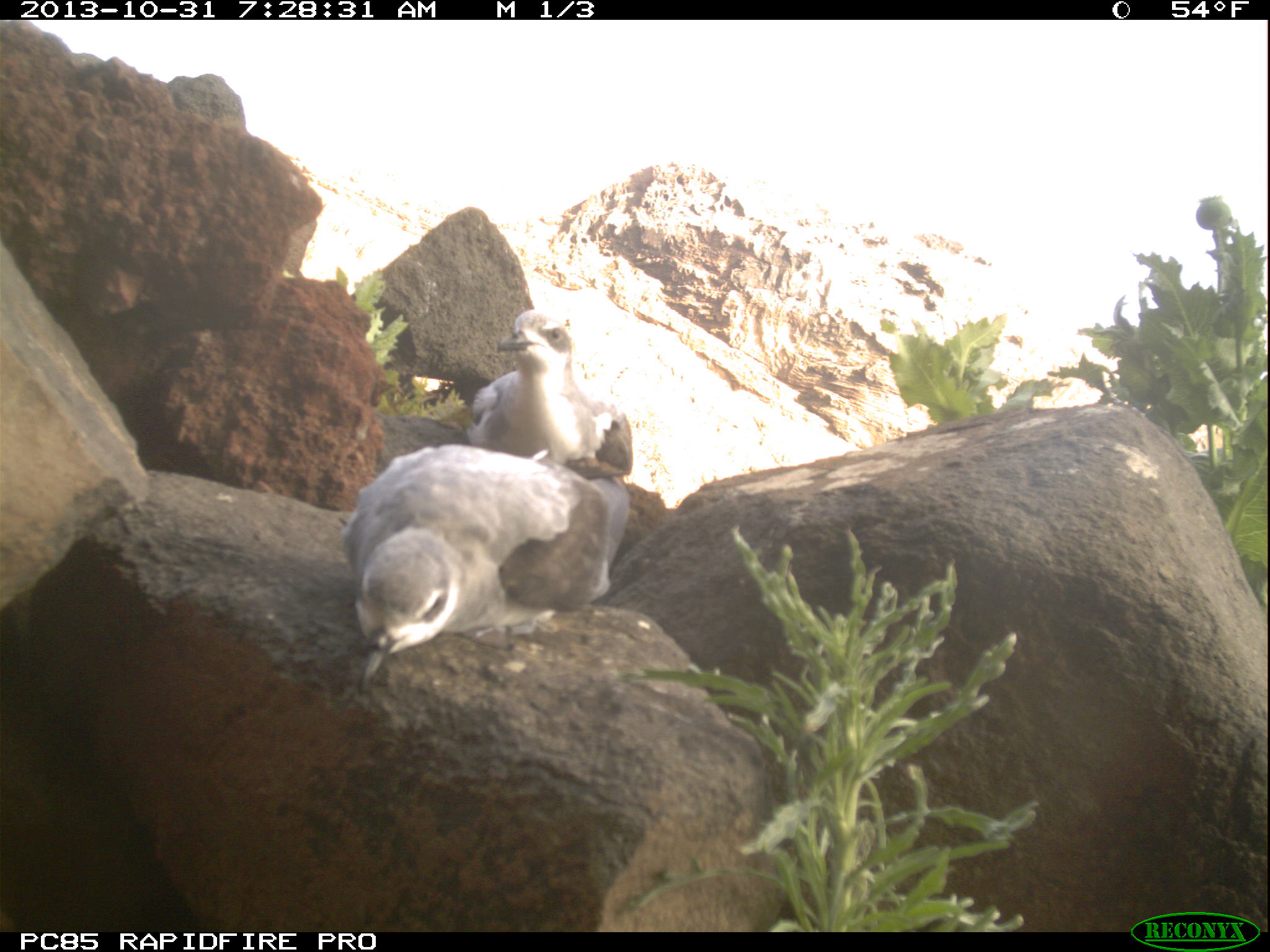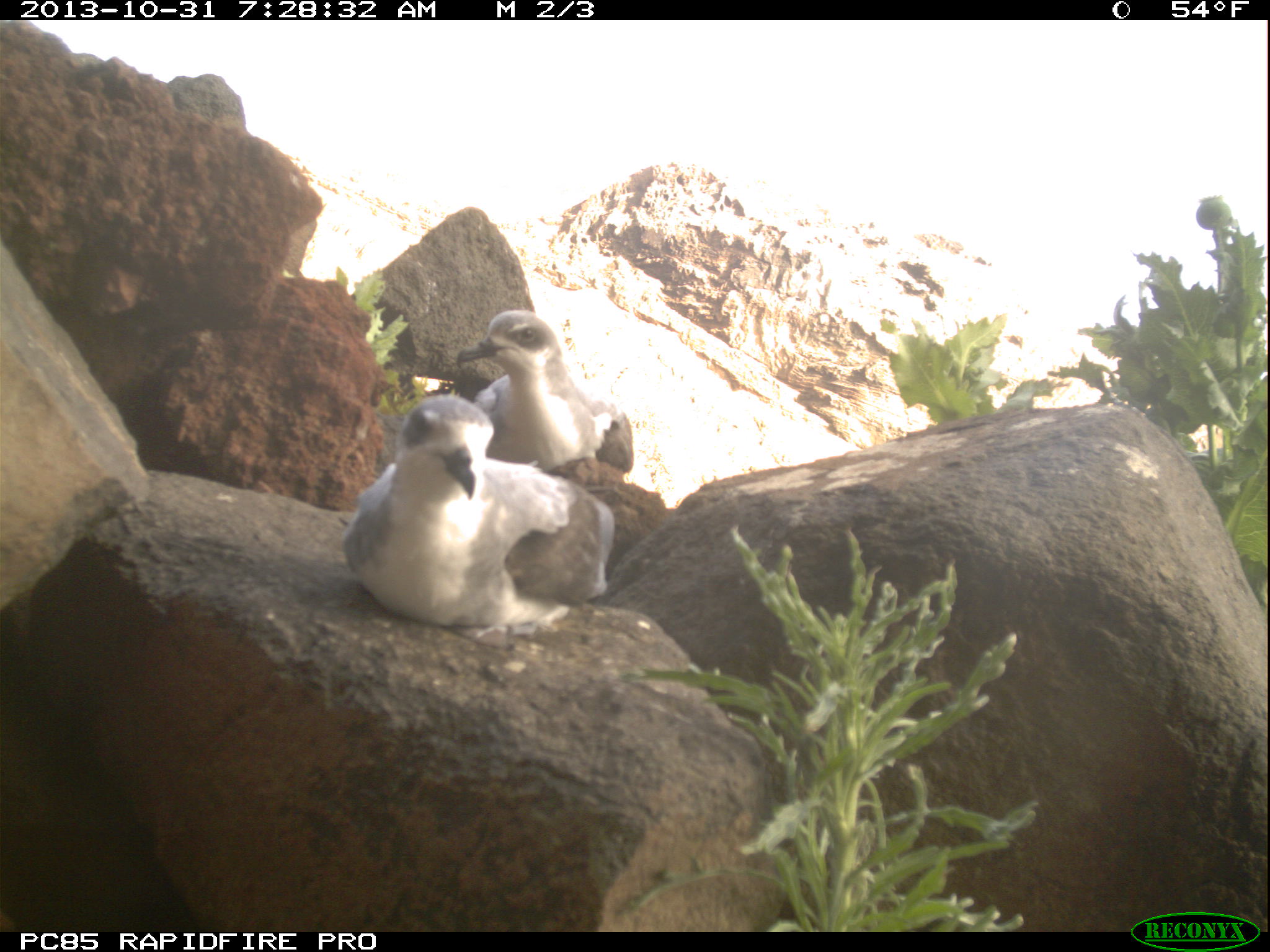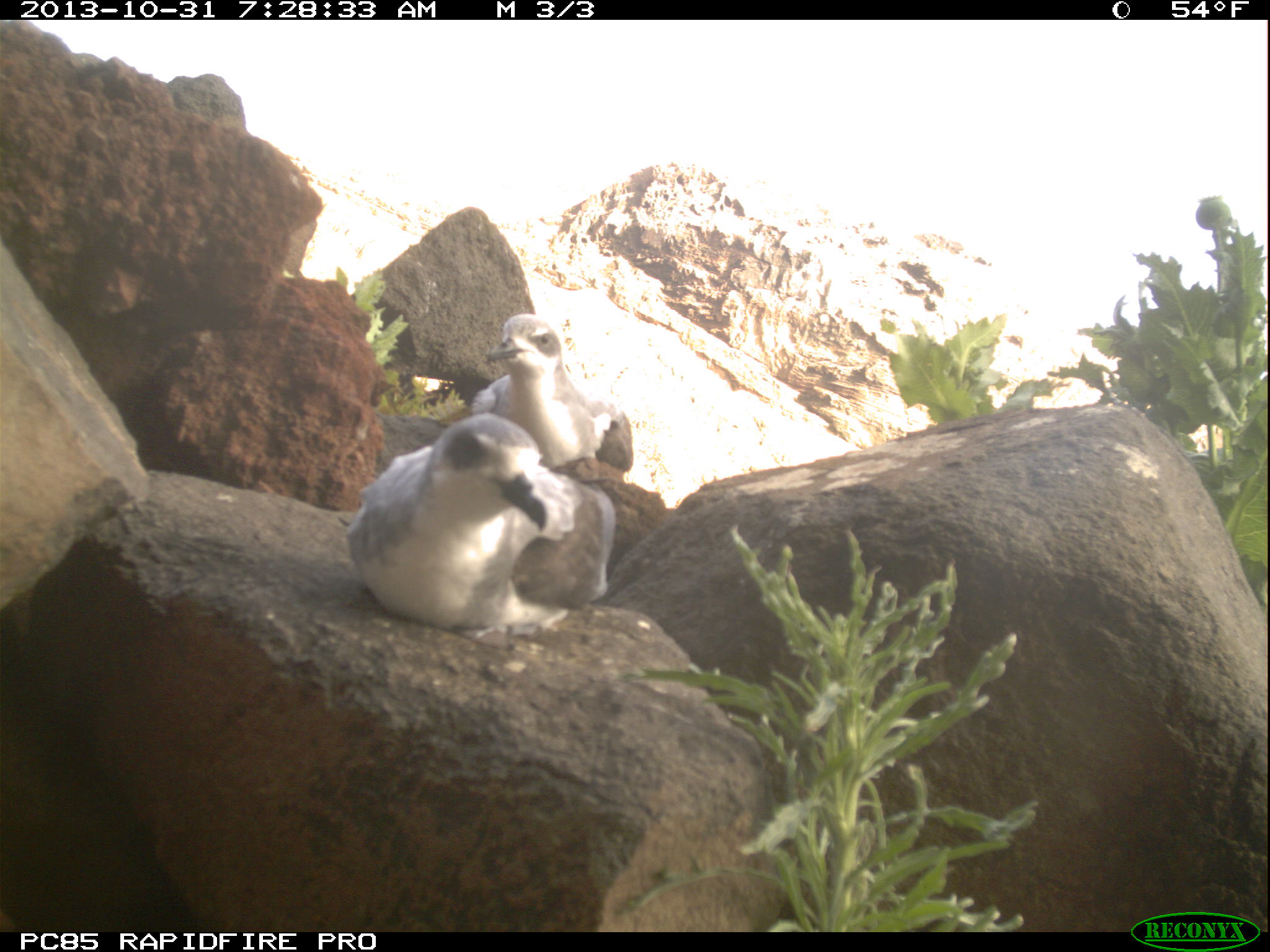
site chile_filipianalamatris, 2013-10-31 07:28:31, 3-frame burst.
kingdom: Animalia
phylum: Chordata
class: Aves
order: Procellariiformes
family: Procellariidae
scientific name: Procellariidae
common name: petrel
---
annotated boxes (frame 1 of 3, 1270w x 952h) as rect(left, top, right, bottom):
petrel: rect(337, 435, 635, 694); rect(456, 316, 635, 483)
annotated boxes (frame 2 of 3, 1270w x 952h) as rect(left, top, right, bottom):
petrel: rect(334, 387, 622, 638); rect(466, 298, 678, 492)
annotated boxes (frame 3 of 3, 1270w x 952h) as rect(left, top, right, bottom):
petrel: rect(336, 407, 624, 640); rect(471, 314, 648, 500)